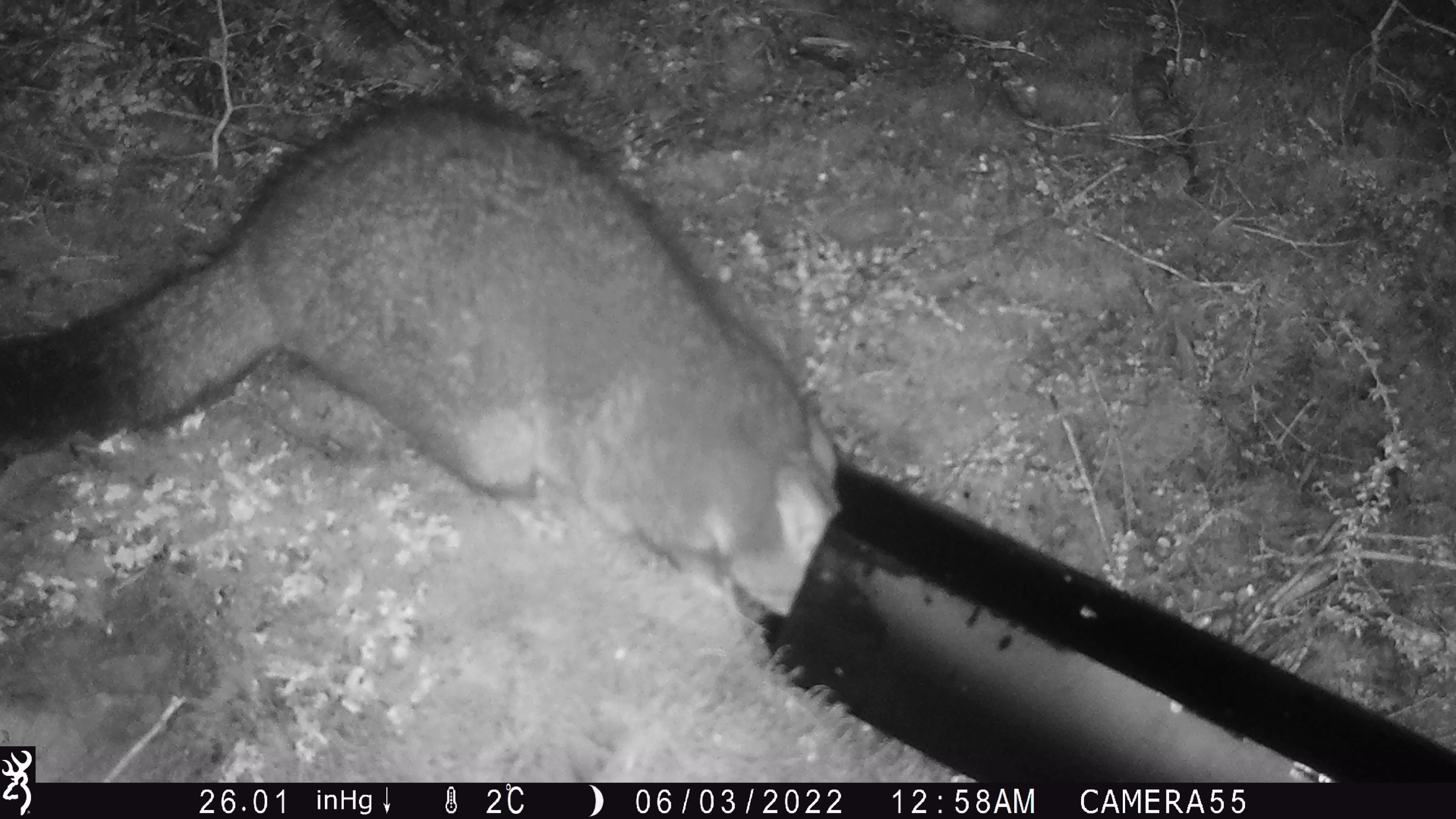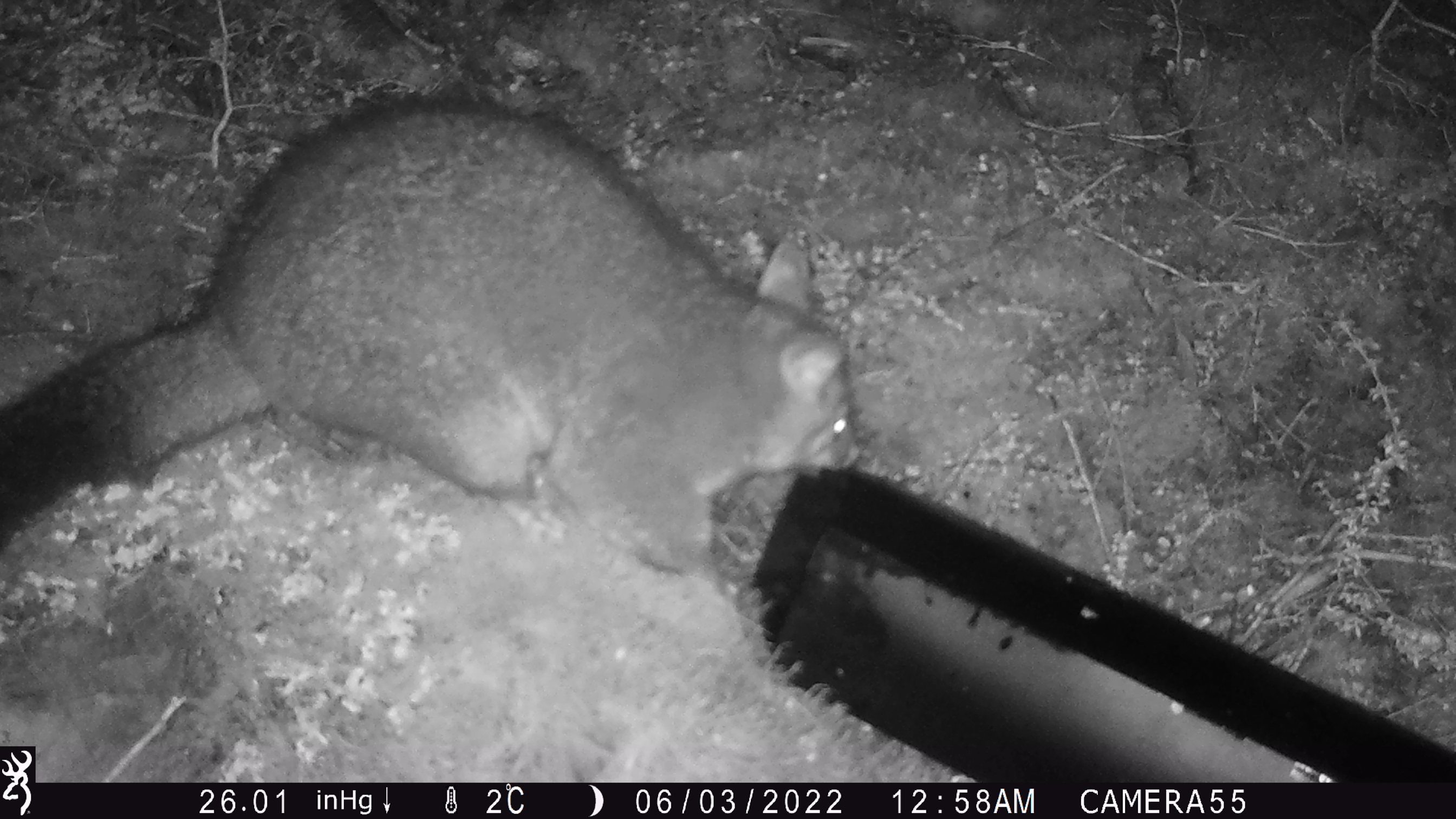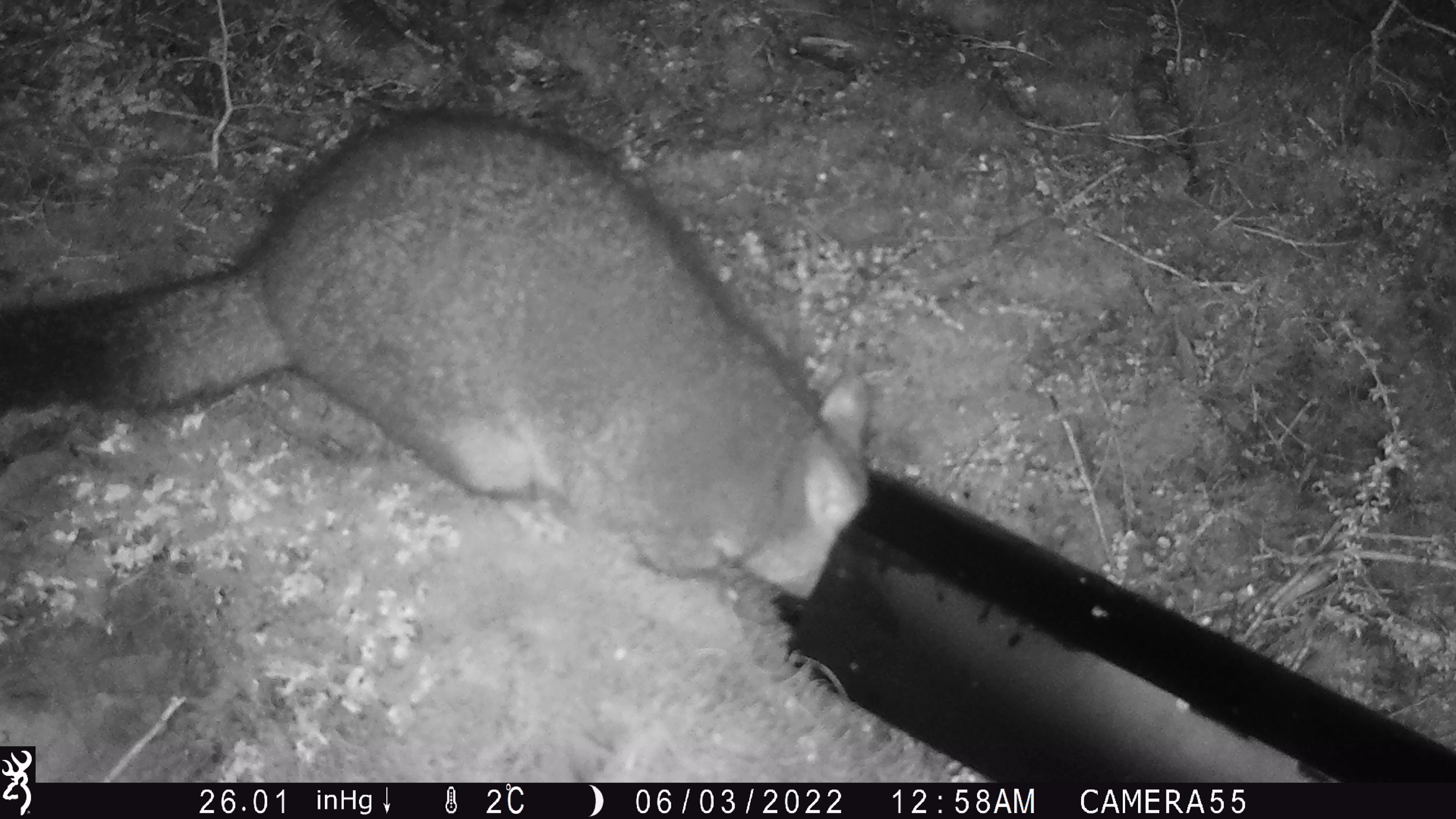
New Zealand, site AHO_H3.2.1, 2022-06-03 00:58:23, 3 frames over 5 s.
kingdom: Animalia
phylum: Chordata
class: Mammalia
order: Diprotodontia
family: Phalangeridae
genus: Trichosurus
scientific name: Trichosurus vulpecula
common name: common brushtail possum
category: possum